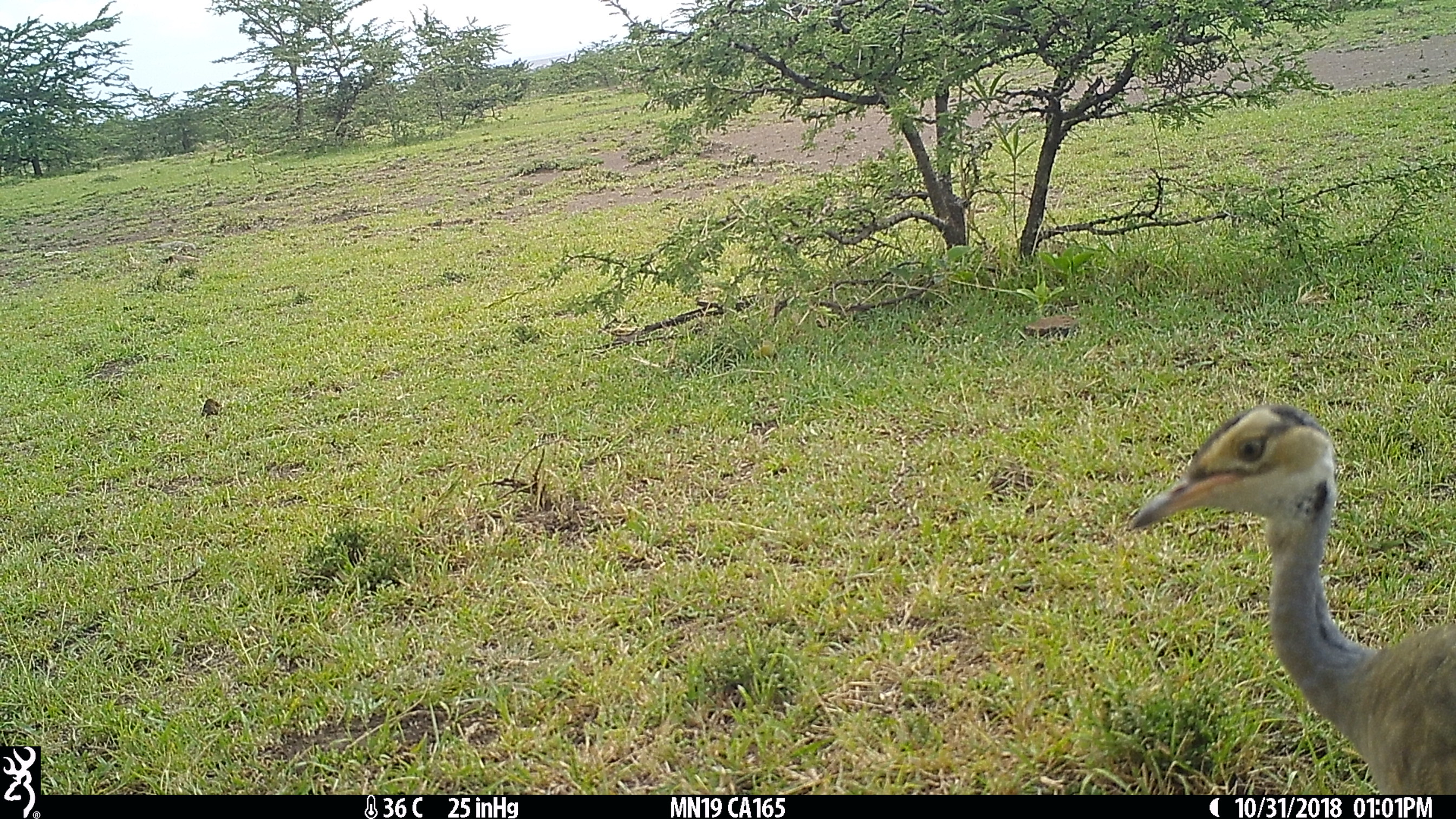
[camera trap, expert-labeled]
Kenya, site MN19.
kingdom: Animalia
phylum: Chordata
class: Aves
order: Otidiformes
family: Otididae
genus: Eupodotis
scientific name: Eupodotis senegalensis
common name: white-bellied bustard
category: bustard white bellied